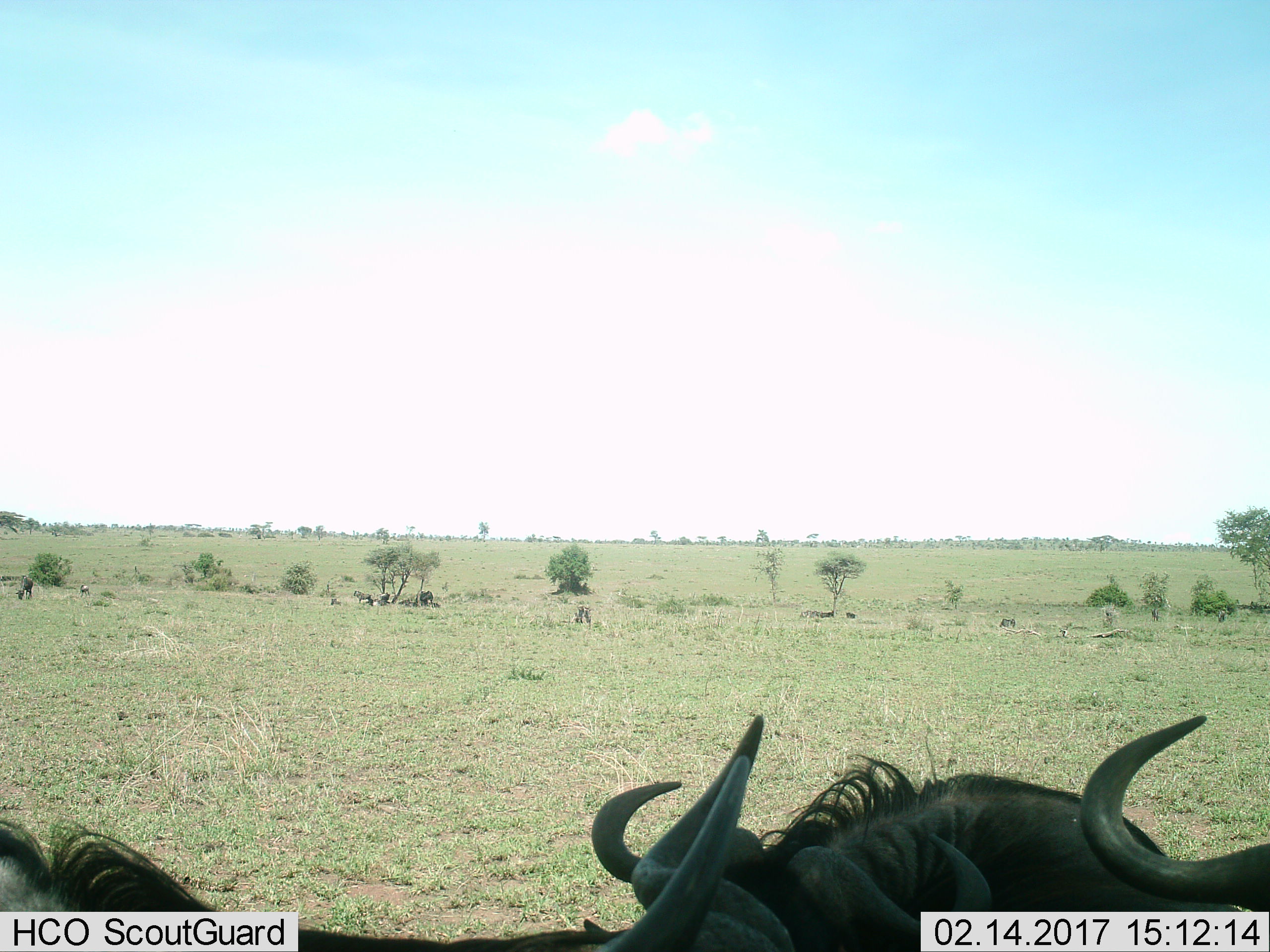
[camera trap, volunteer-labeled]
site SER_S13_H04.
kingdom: Animalia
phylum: Chordata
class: Mammalia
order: Artiodactyla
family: Bovidae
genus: Connochaetes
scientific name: Connochaetes taurinus taurinus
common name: blue wildebeest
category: wildebeestblue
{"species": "wildebeestblue (blue wildebeest) (Connochaetes taurinus taurinus)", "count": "11-50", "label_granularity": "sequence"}